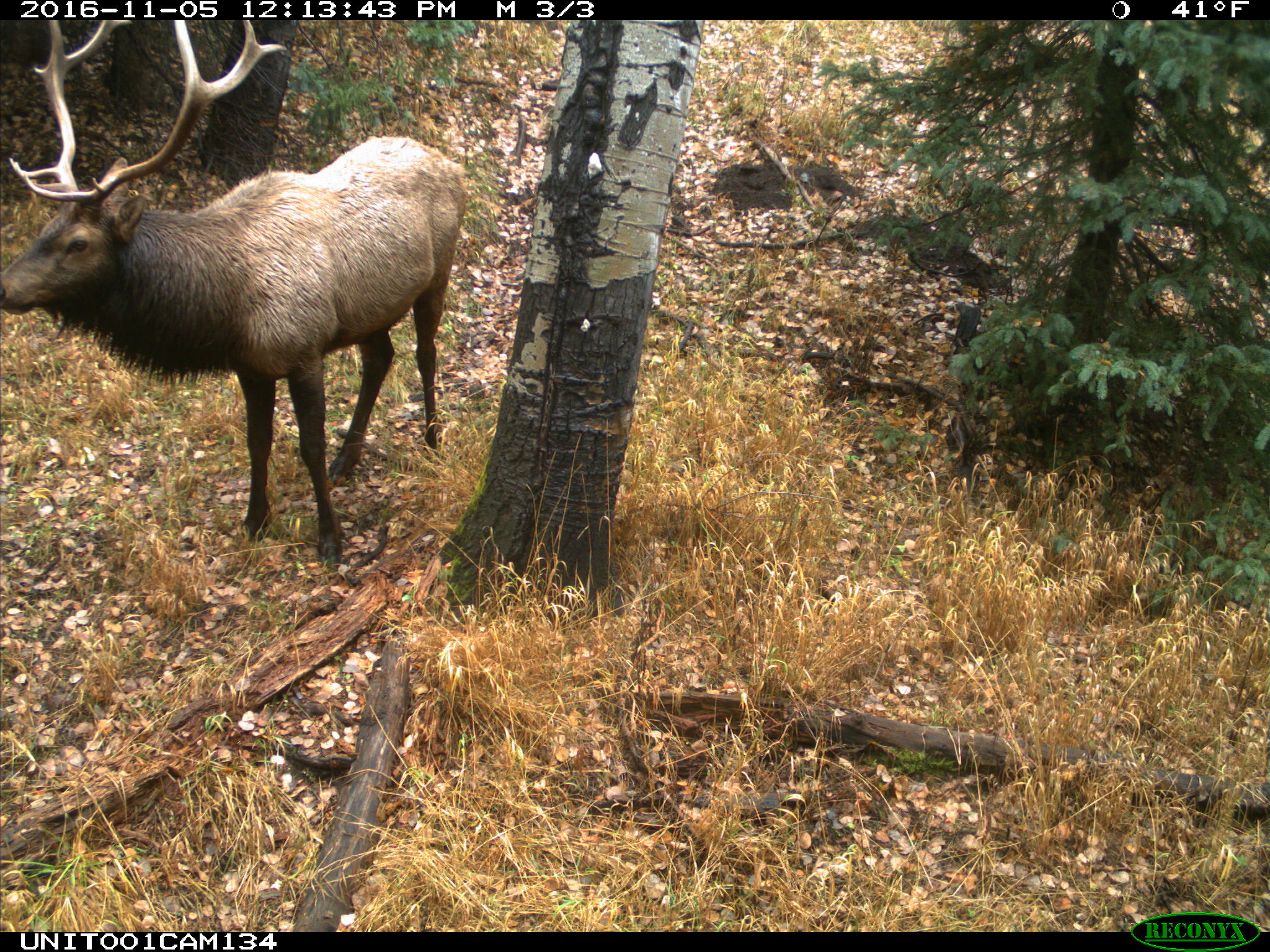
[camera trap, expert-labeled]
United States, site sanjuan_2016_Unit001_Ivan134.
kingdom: Animalia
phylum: Chordata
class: Mammalia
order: Artiodactyla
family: Cervidae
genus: Cervus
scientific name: Cervus elaphus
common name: red deer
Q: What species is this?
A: Cervus elaphus (red deer).